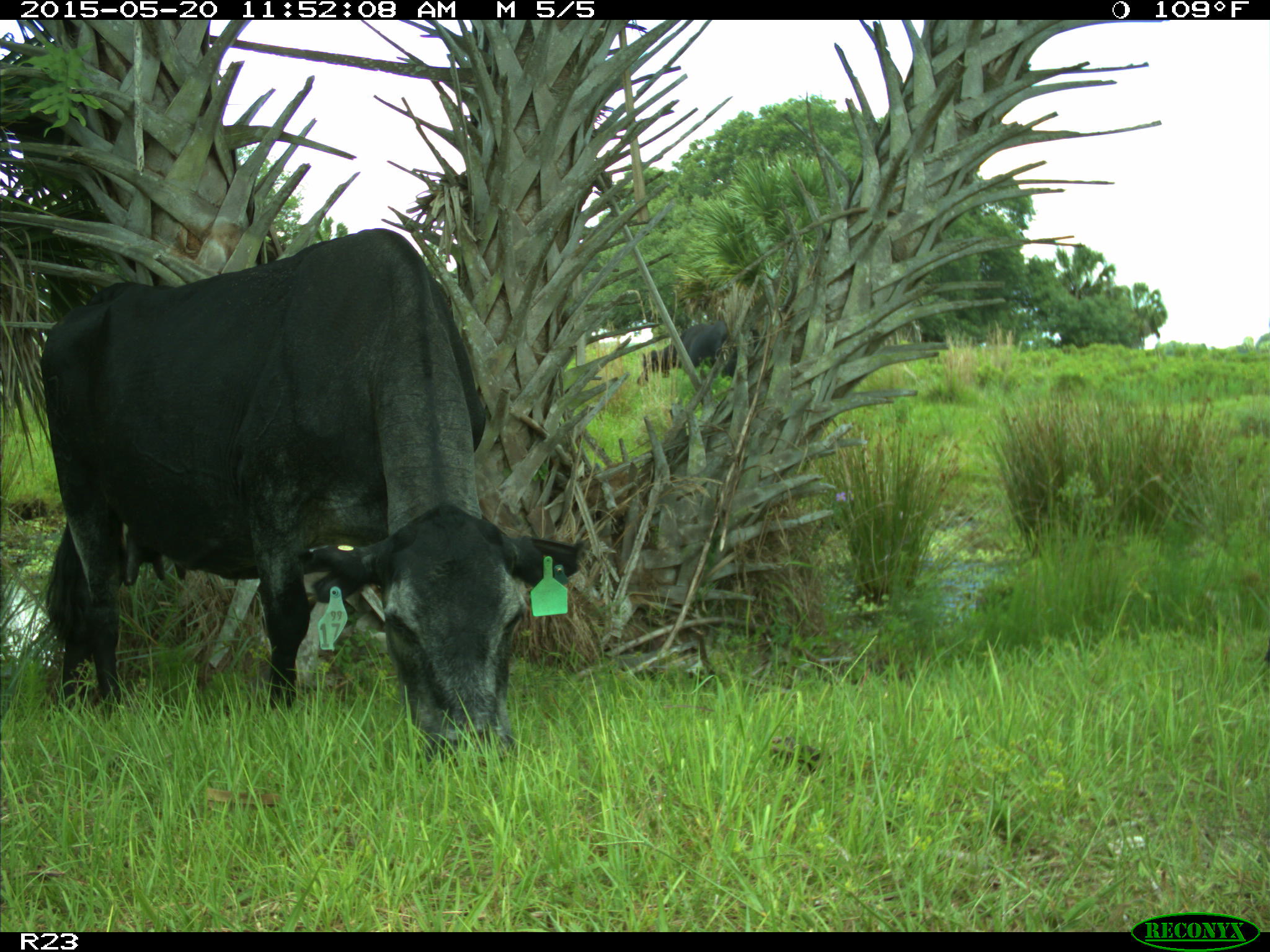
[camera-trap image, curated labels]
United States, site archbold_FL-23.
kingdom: Animalia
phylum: Chordata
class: Mammalia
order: Artiodactyla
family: Bovidae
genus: Bos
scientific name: Bos taurus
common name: domestic cow